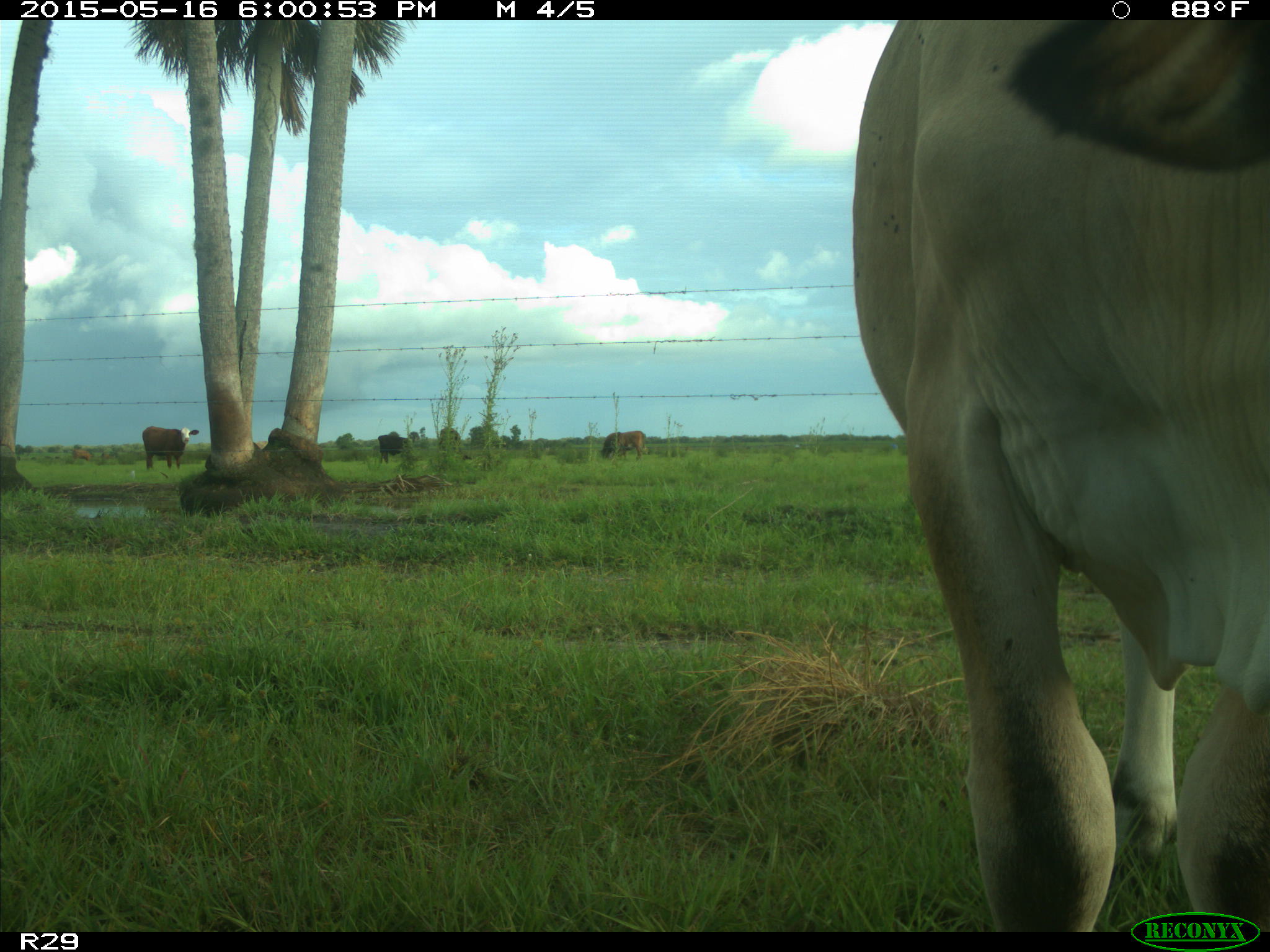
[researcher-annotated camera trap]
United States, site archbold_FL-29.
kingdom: Animalia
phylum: Chordata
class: Mammalia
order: Artiodactyla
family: Bovidae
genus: Bos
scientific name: Bos taurus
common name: domestic cow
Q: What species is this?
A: Bos taurus (domestic cow).